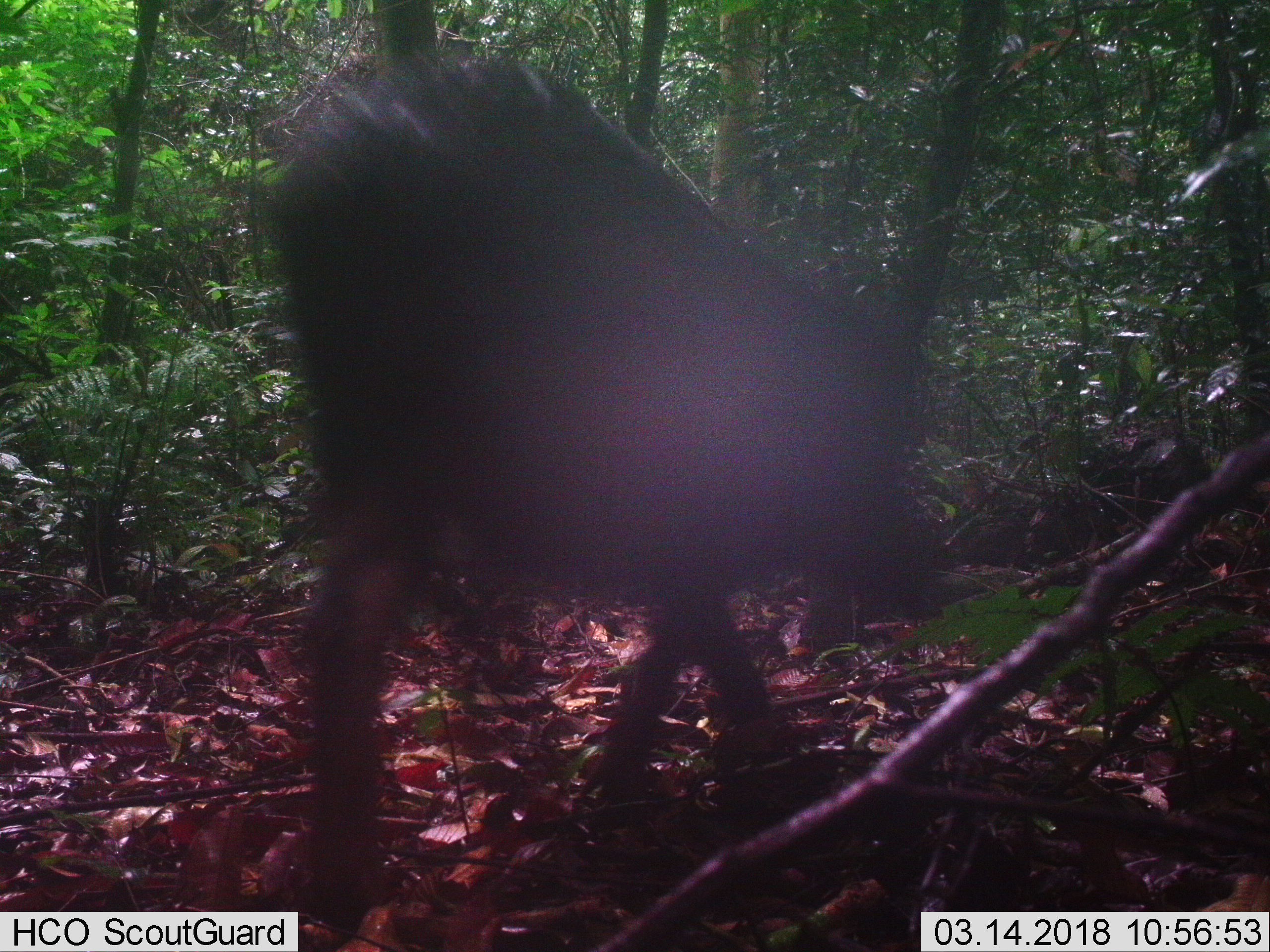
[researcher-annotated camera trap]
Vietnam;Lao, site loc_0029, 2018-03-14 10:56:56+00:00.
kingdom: Animalia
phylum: Chordata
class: Mammalia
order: Artiodactyla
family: Suidae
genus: Sus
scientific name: Sus scrofa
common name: eurasian wild pig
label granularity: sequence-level